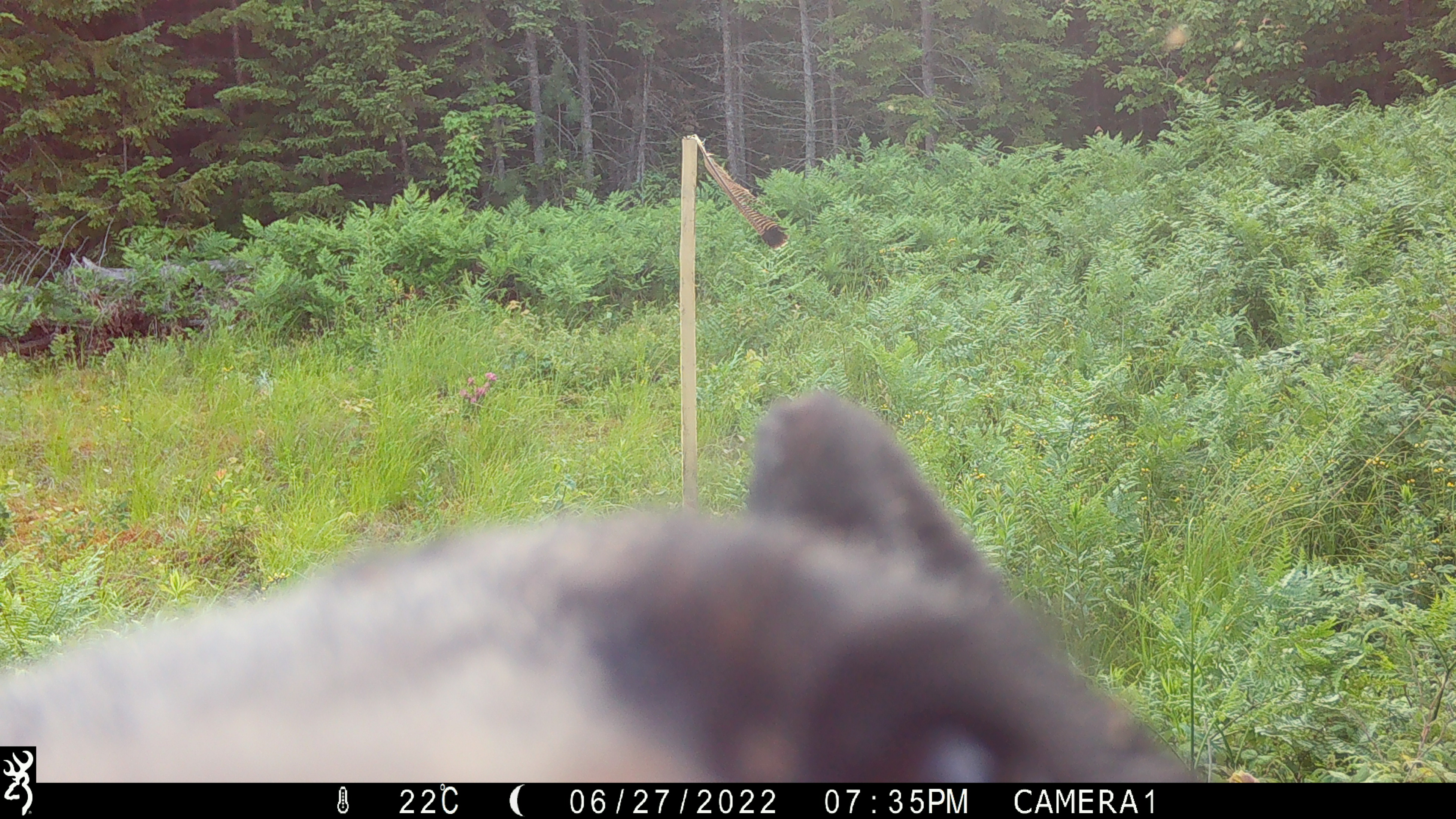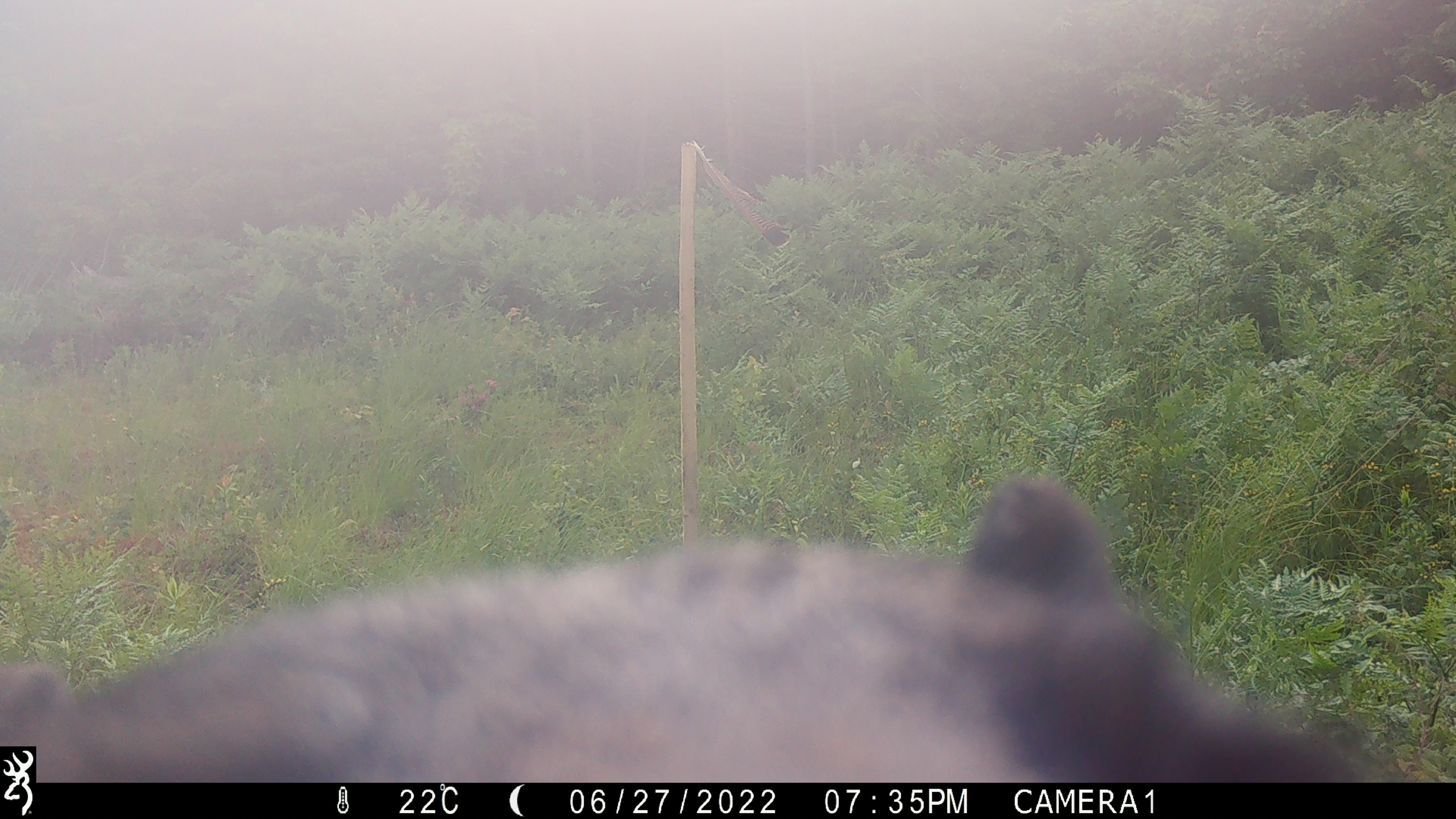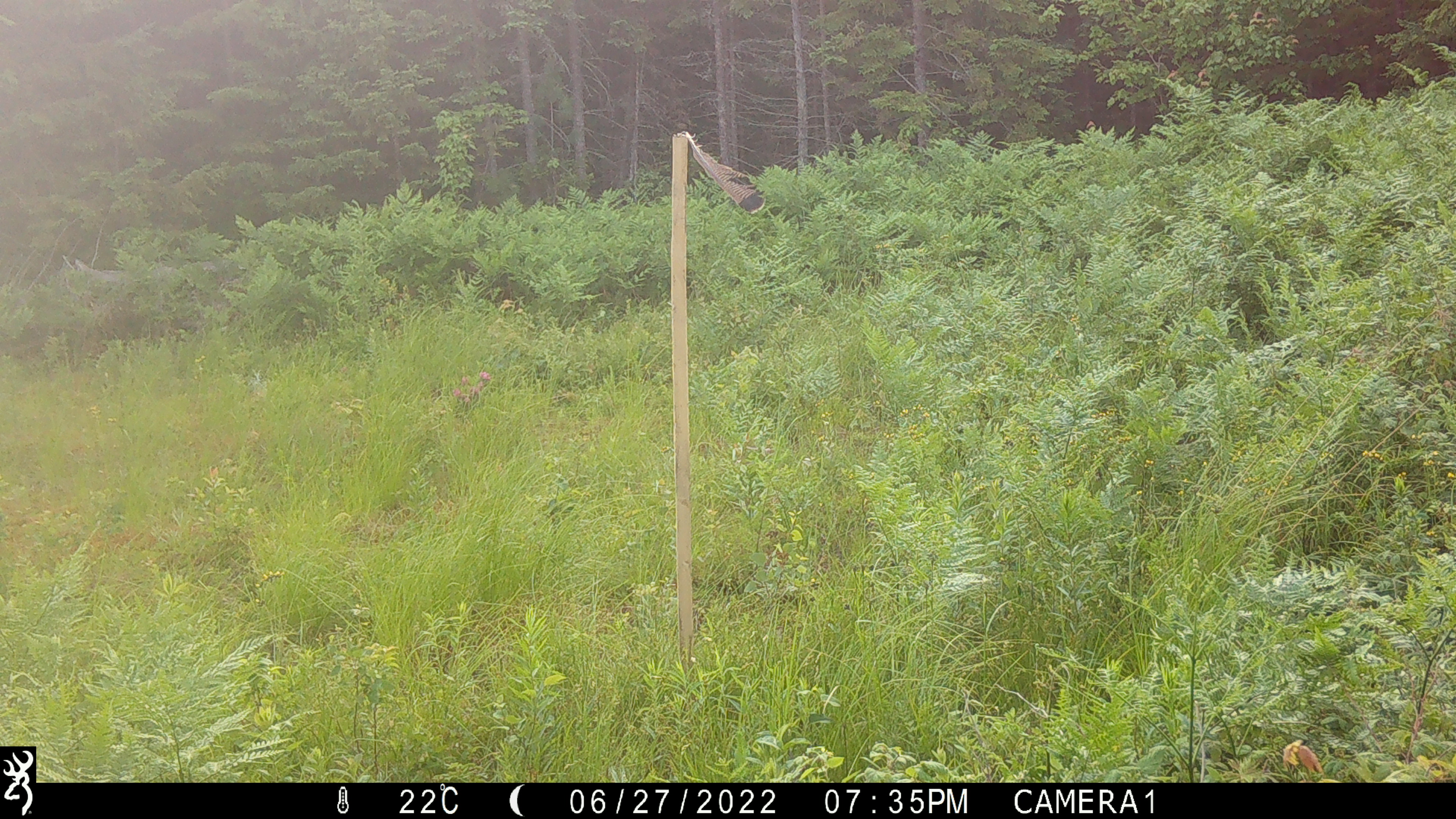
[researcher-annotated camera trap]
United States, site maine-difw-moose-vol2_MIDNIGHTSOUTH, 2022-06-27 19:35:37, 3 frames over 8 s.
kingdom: Animalia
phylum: Chordata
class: Mammalia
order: Carnivora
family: Ursidae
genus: Ursus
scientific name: Ursus americanus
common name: black bear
Black bear (Ursus americanus).